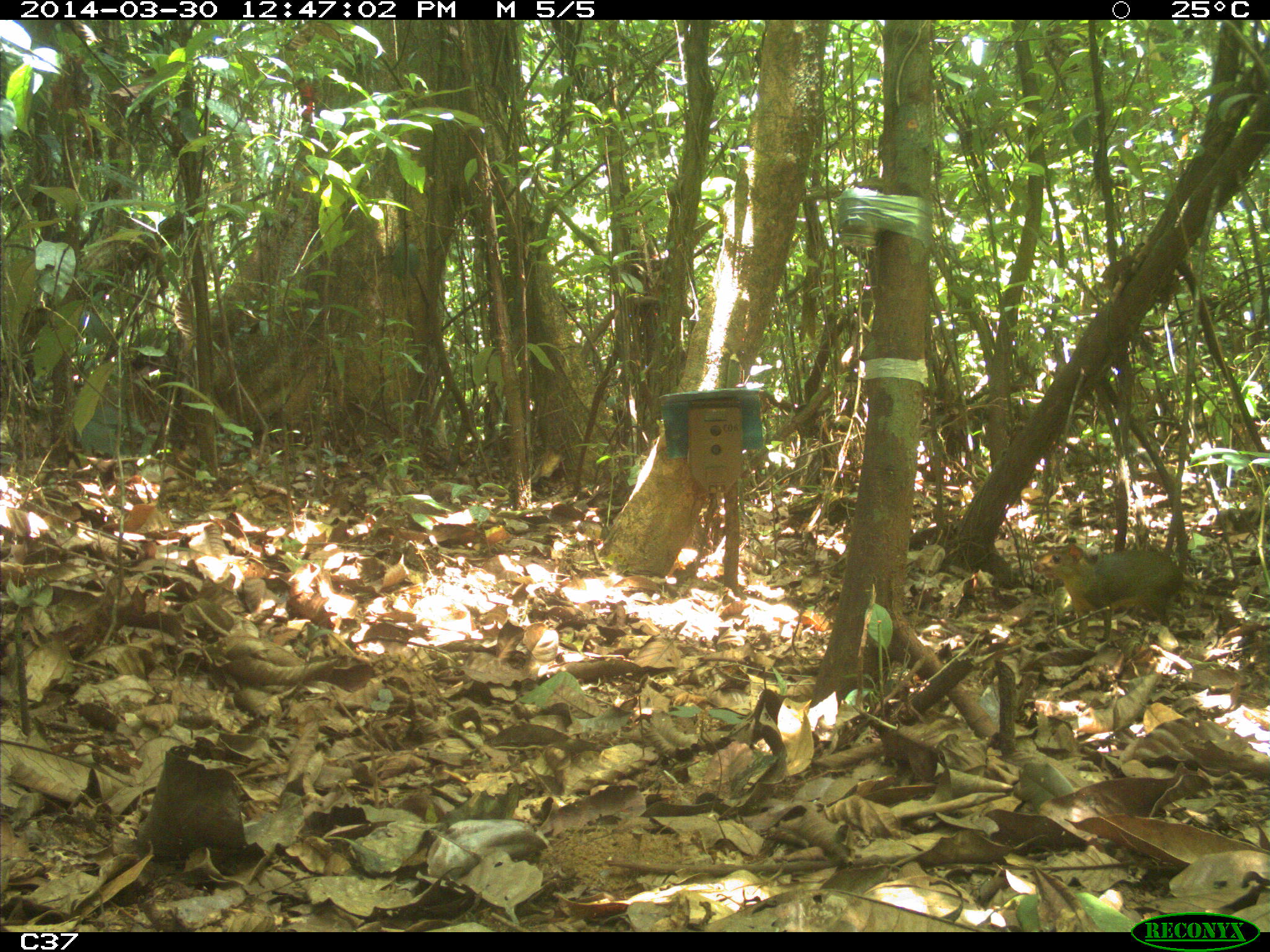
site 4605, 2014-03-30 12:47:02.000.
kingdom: Animalia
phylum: Chordata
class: Mammalia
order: Rodentia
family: Dasyproctidae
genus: Myoprocta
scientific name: Myoprocta pratti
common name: green acouchi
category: myoprocta pratii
Myoprocta pratii (green acouchi) (Myoprocta pratti), count 1, age adult.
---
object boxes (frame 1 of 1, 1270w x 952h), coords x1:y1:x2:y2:
myoprocta pratii: 1031:542:1184:645